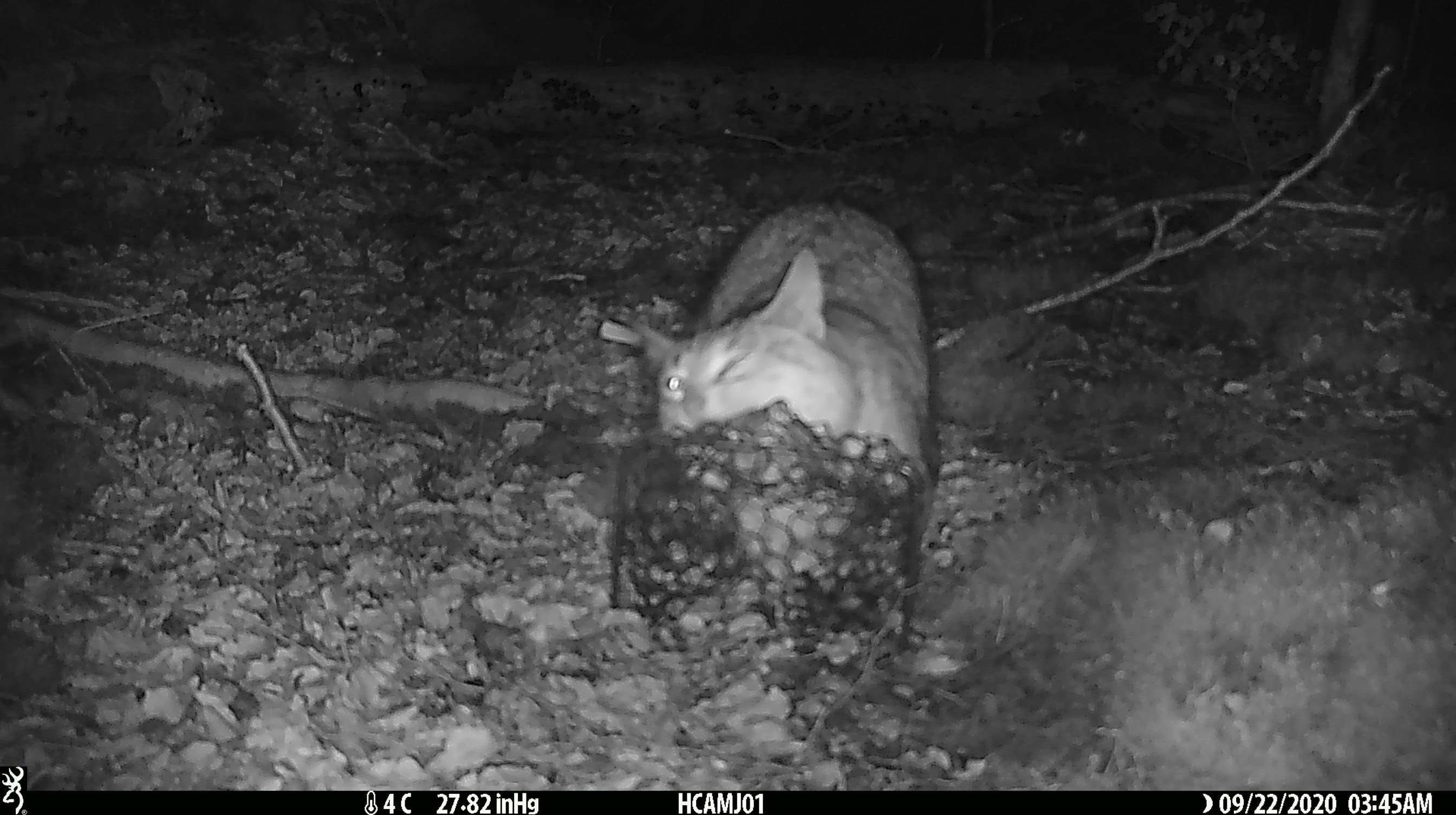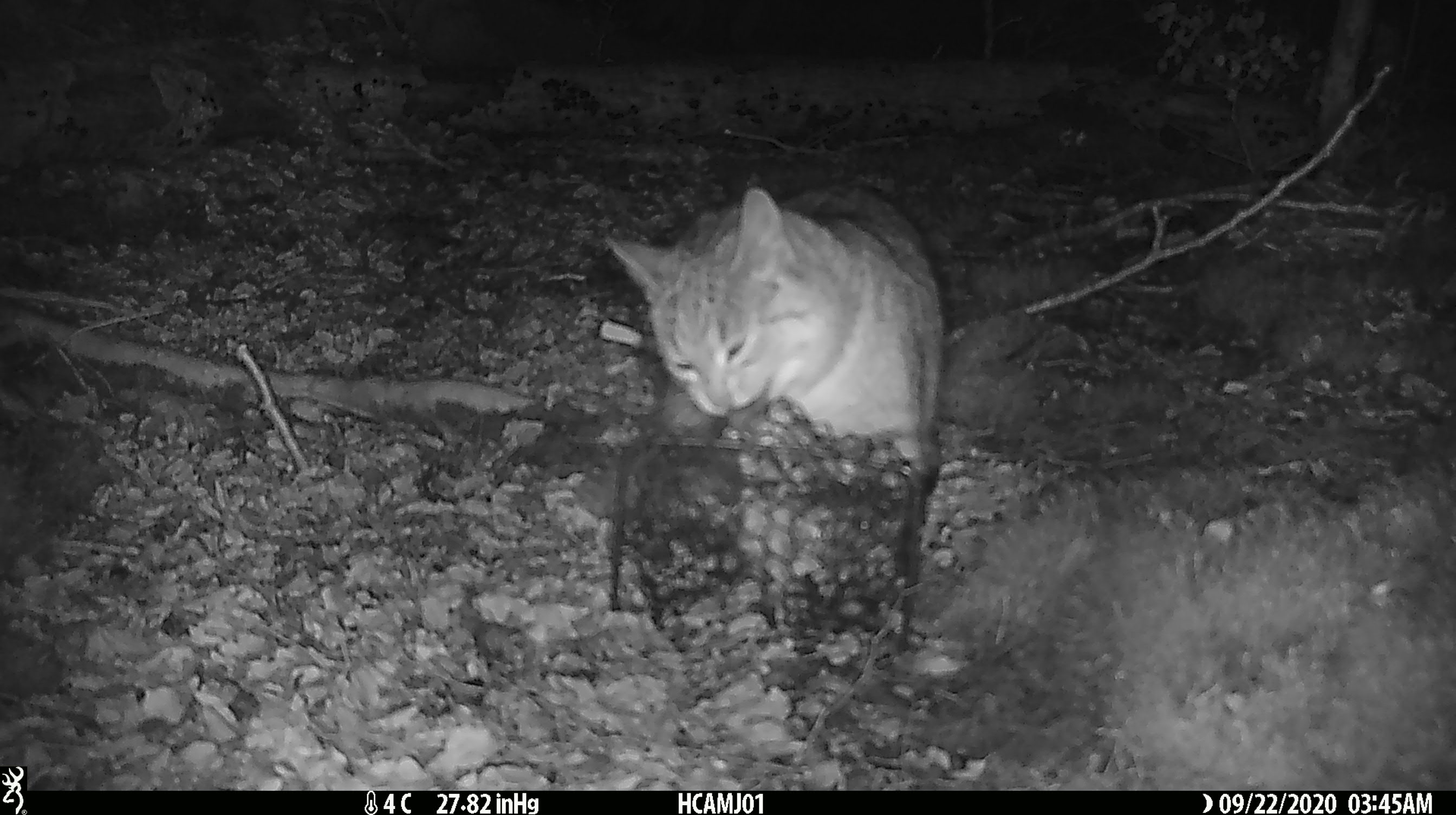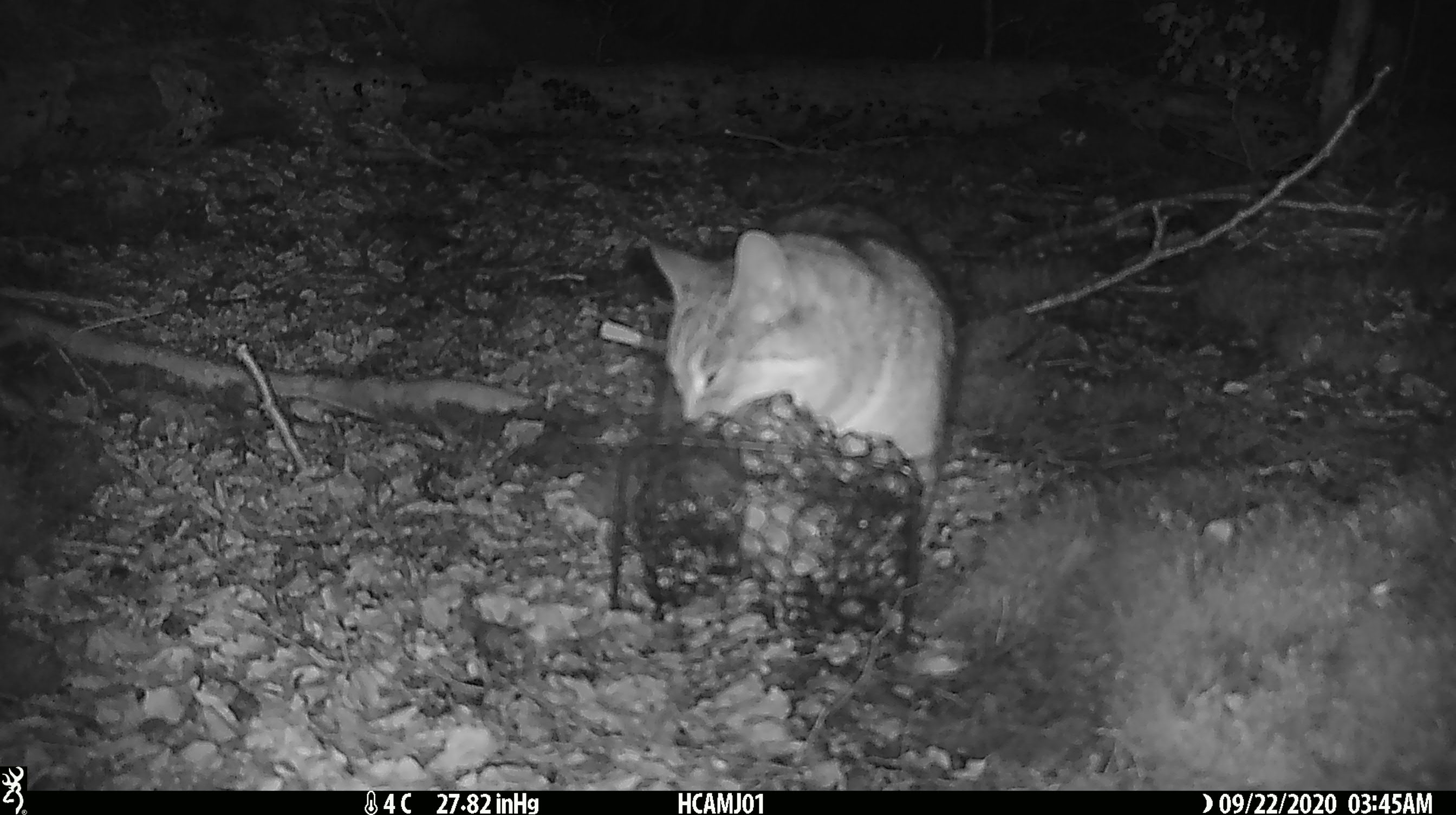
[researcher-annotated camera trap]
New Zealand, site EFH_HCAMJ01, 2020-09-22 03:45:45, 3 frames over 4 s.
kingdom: Animalia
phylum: Chordata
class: Mammalia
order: Carnivora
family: Felidae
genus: Felis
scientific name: Felis catus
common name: domestic cat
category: cat